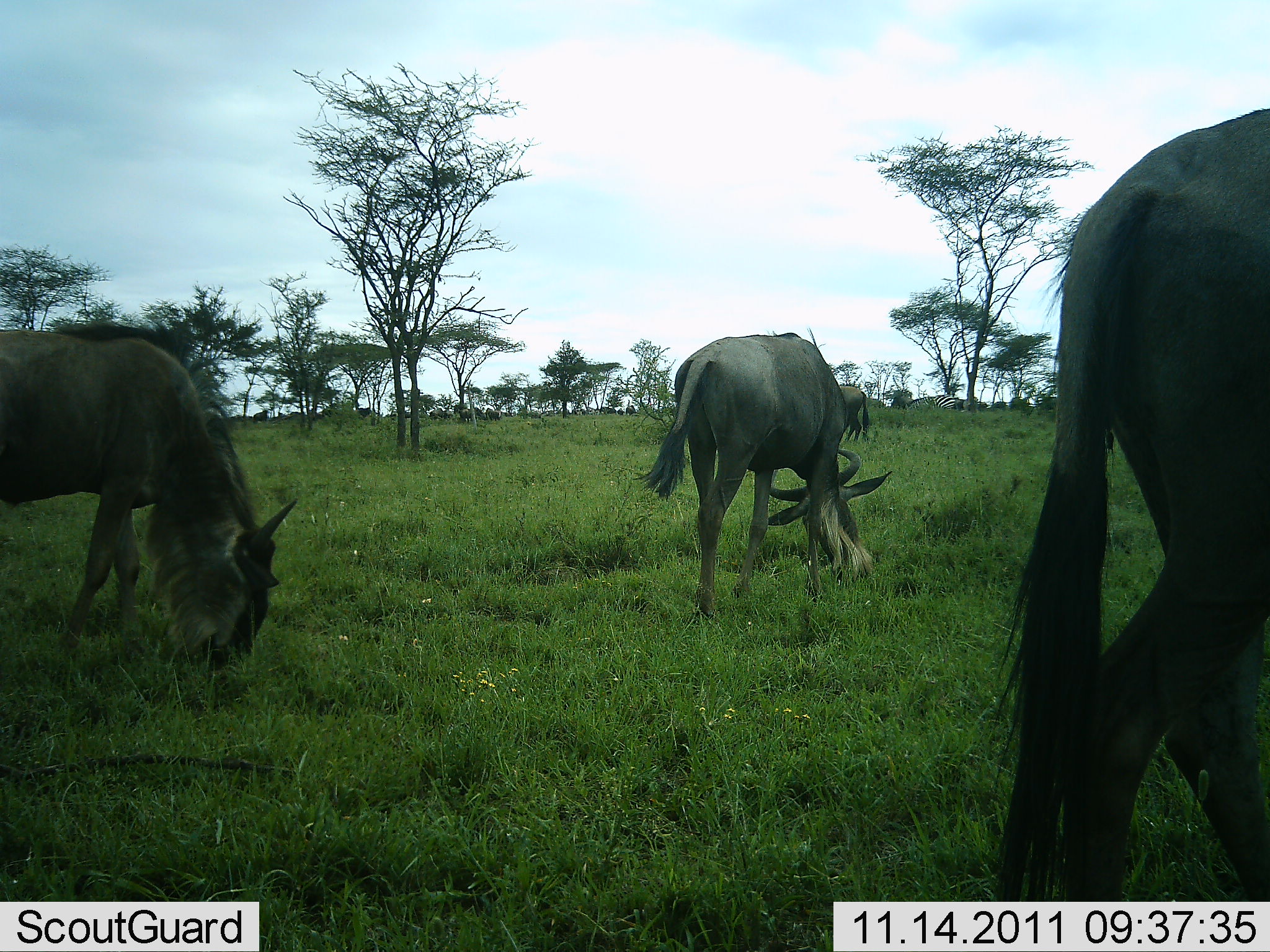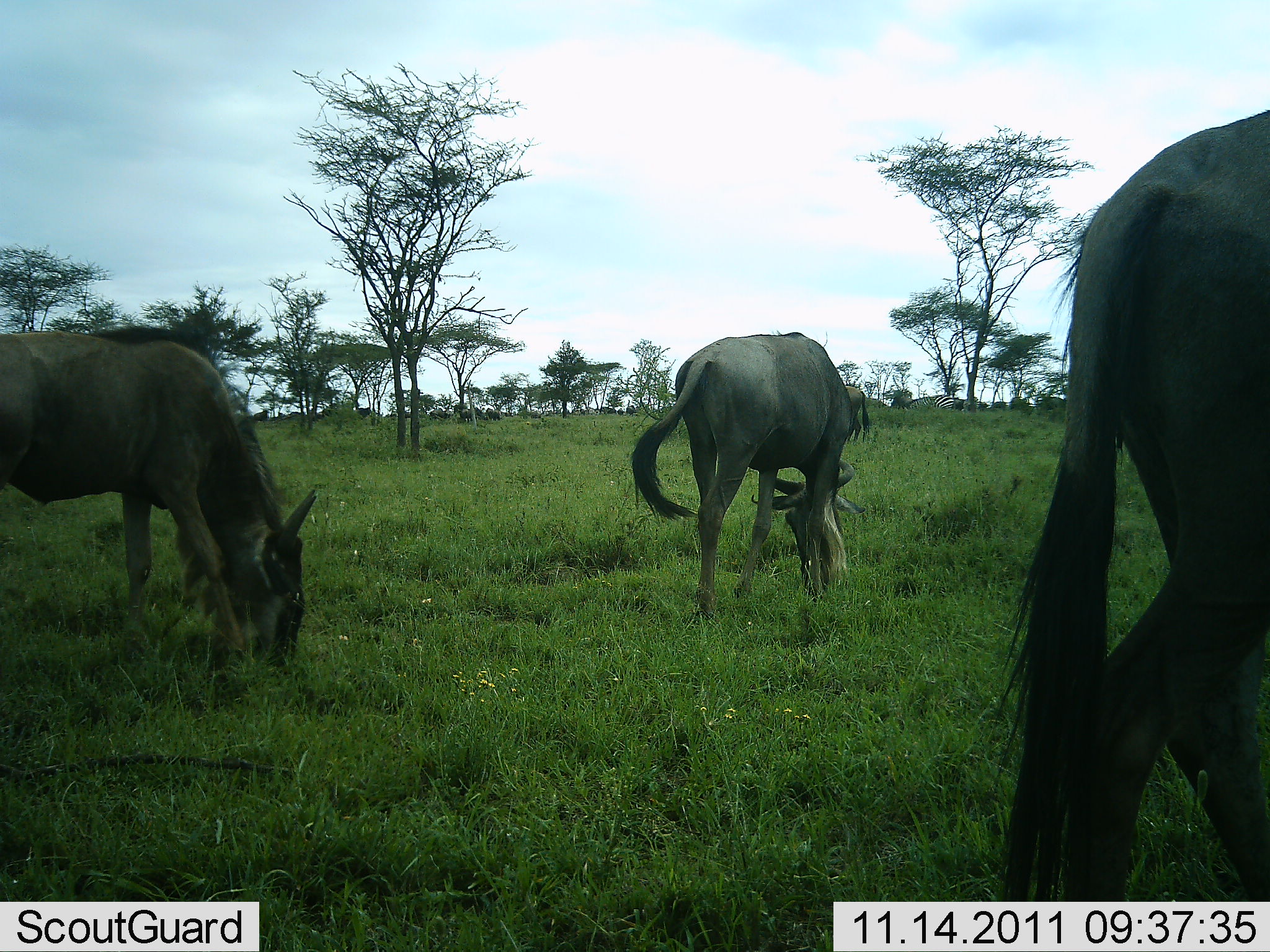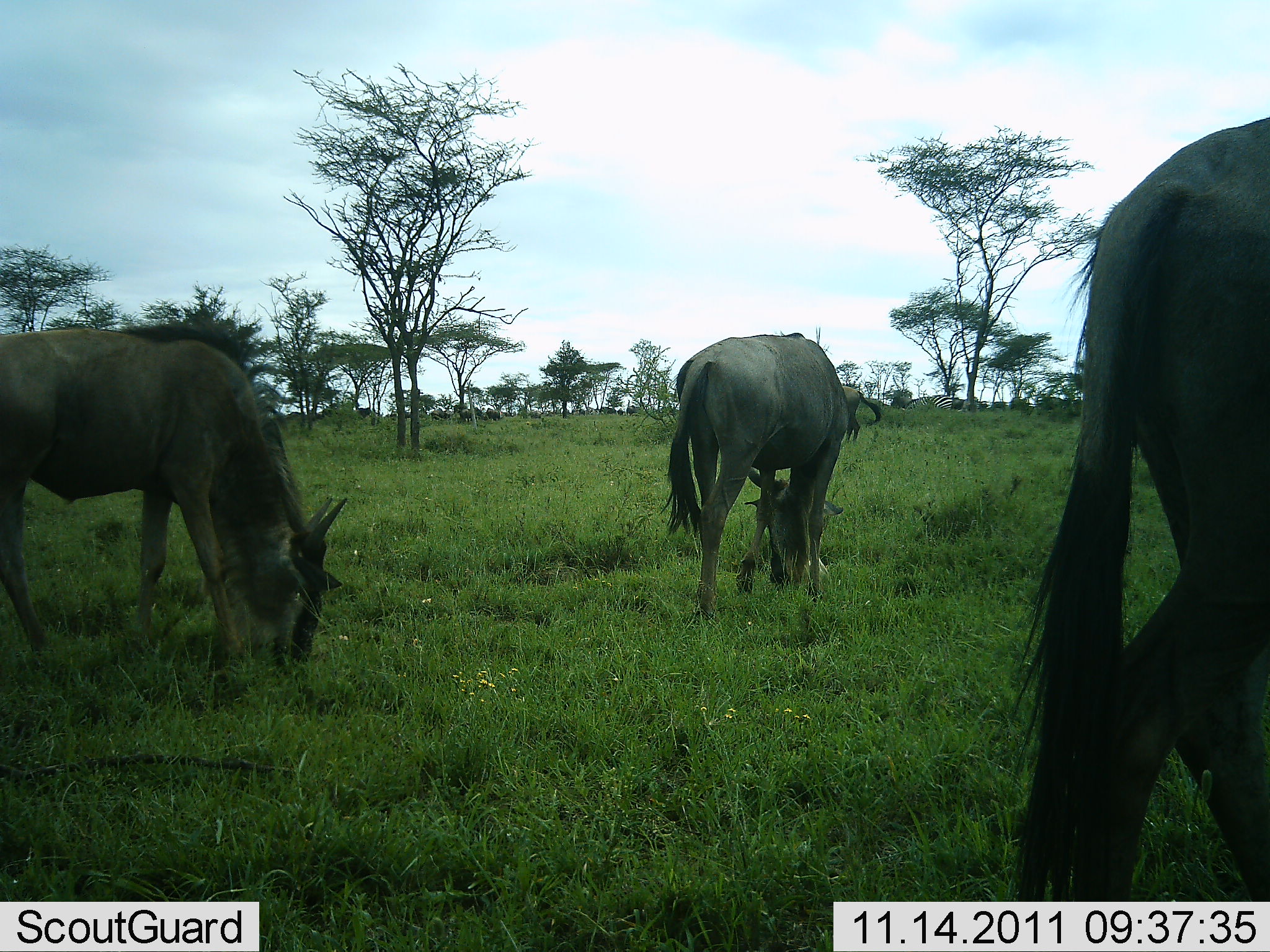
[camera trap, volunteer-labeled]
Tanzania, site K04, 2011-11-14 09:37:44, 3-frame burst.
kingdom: Animalia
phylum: Chordata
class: Mammalia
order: Artiodactyla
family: Bovidae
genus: Connochaetes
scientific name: Connochaetes taurinus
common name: blue wildebeest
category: wildebeest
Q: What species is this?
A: Wildebeest (blue wildebeest) (Connochaetes taurinus).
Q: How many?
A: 4.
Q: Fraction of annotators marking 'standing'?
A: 25%.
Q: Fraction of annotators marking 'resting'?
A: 0%.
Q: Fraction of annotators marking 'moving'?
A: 8%.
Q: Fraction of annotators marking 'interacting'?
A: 0%.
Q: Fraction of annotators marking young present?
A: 0%.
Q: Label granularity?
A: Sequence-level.